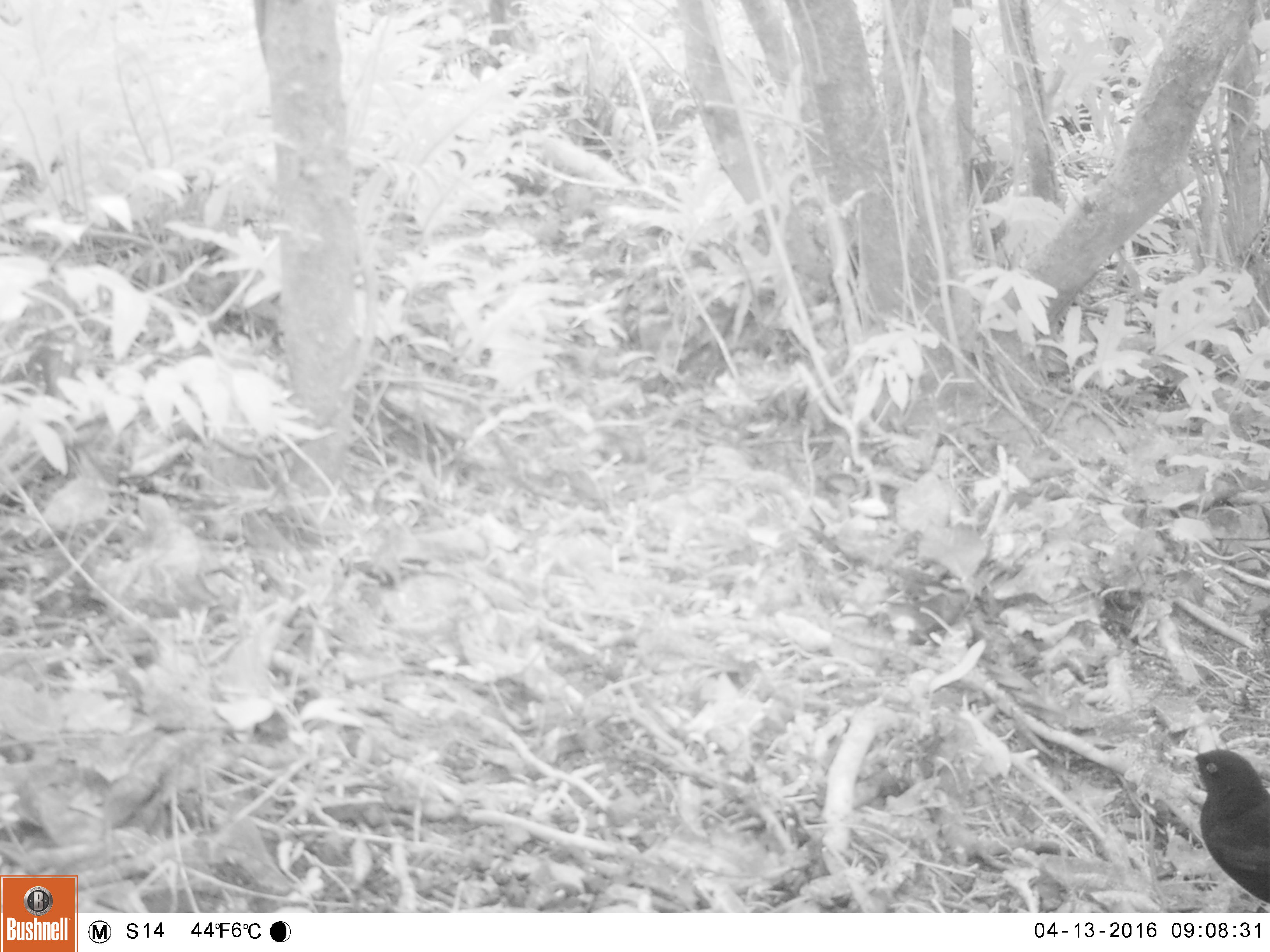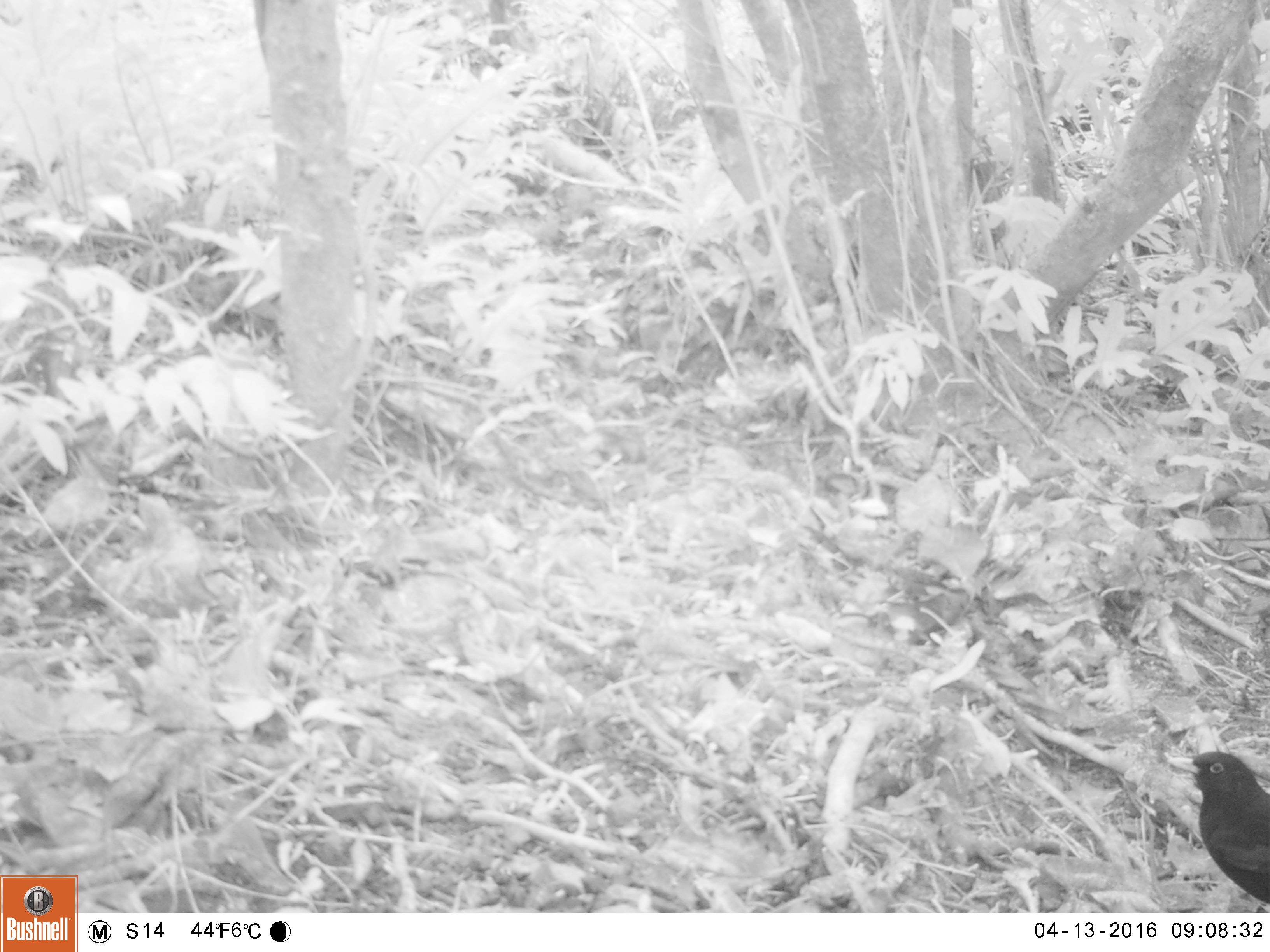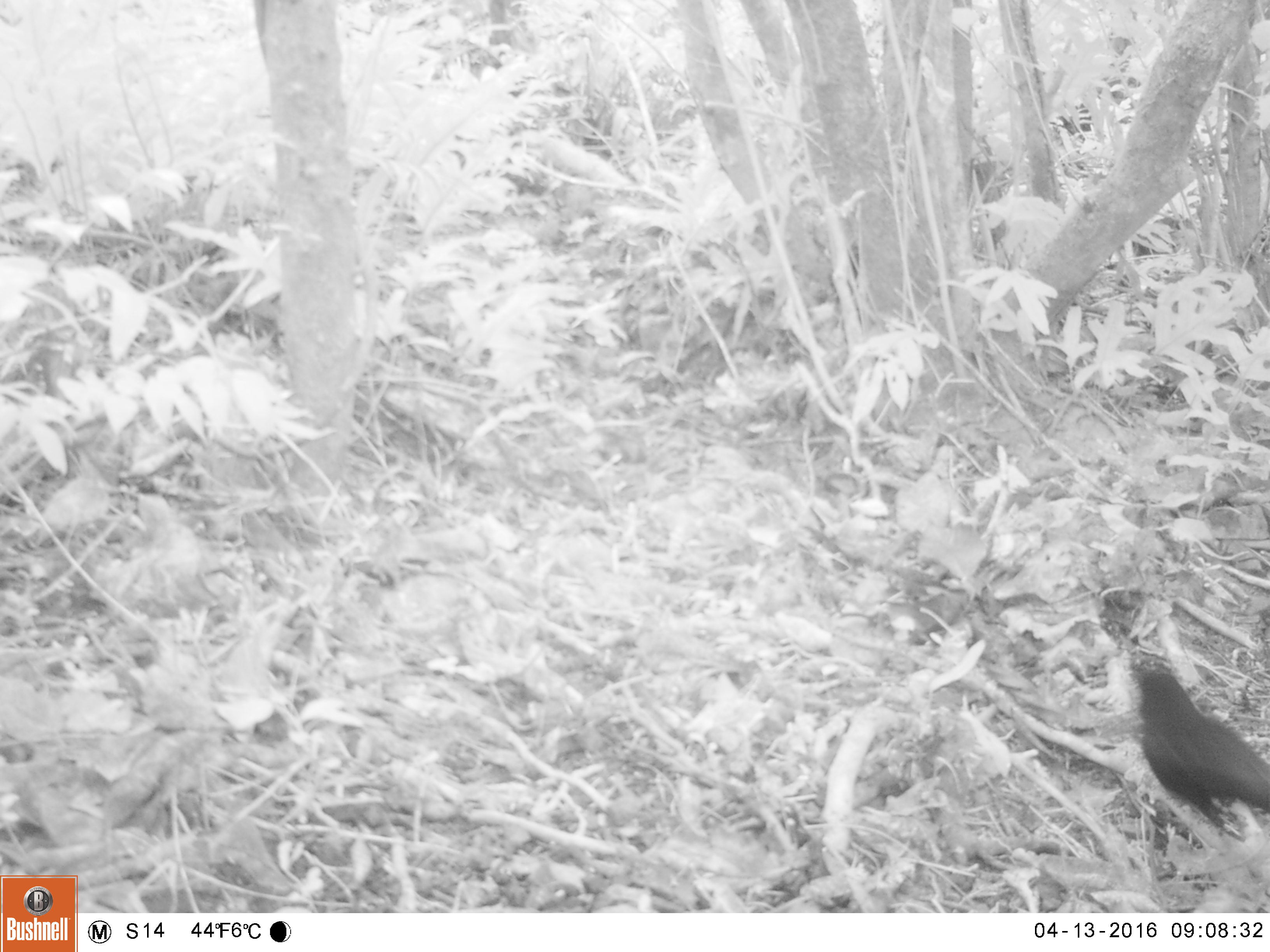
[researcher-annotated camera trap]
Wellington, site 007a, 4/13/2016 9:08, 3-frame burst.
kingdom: Animalia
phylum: Chordata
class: Aves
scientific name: Aves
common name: bird